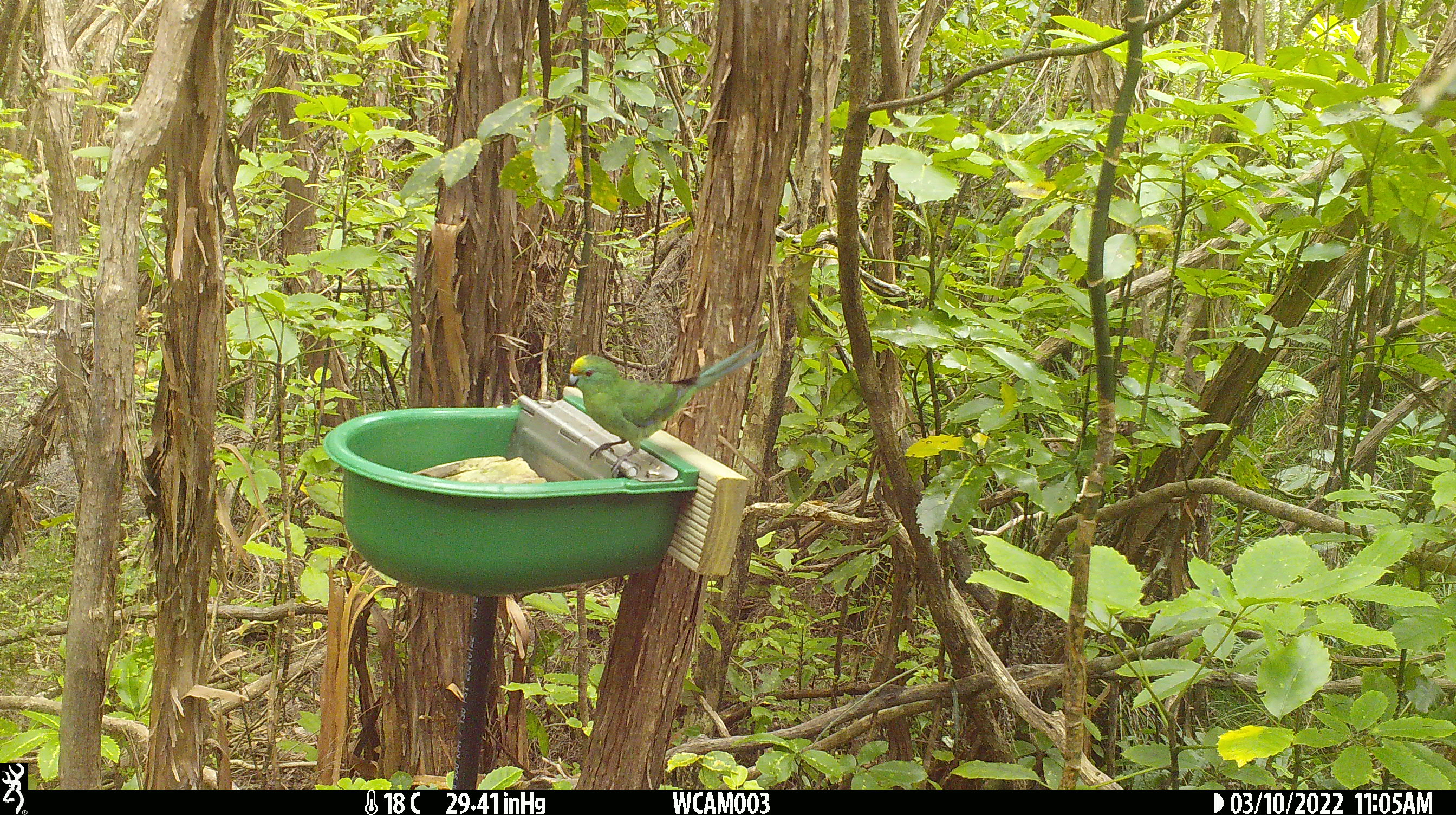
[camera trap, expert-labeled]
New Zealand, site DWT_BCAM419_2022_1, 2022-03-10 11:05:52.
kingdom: Animalia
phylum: Chordata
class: Aves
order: Psittaciformes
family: Psittaculidae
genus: Cyanoramphus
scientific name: Cyanoramphus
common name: parakeet